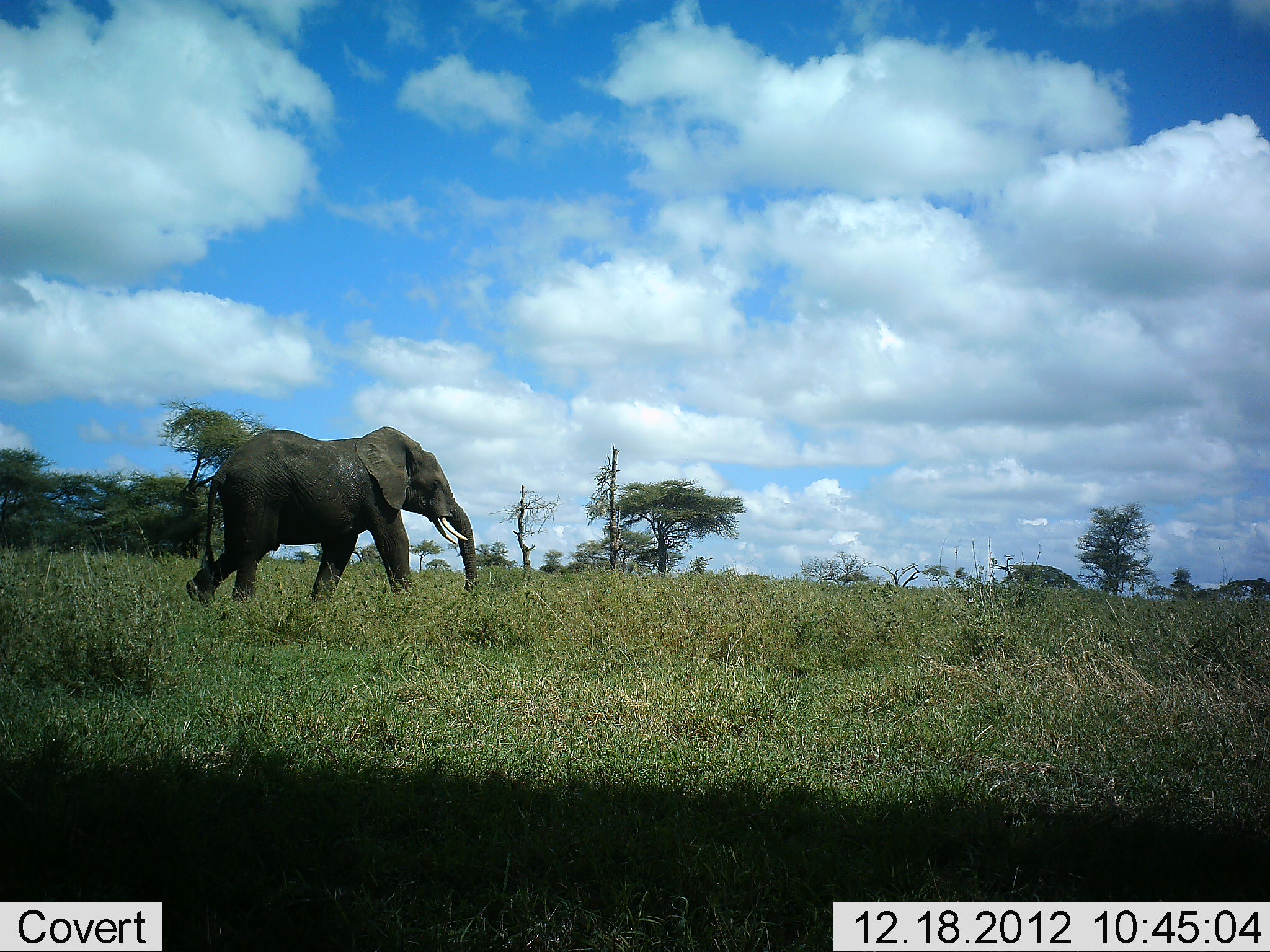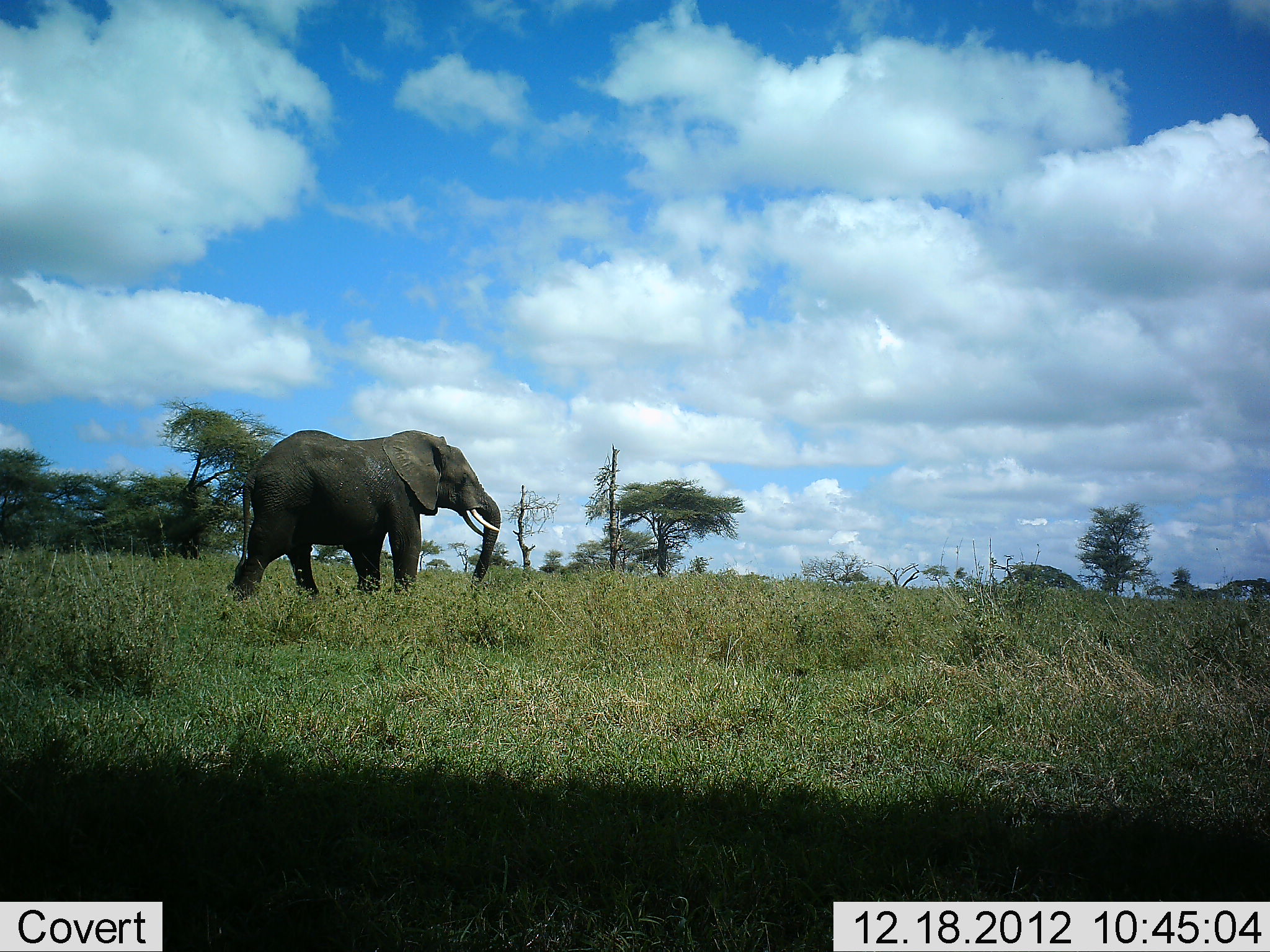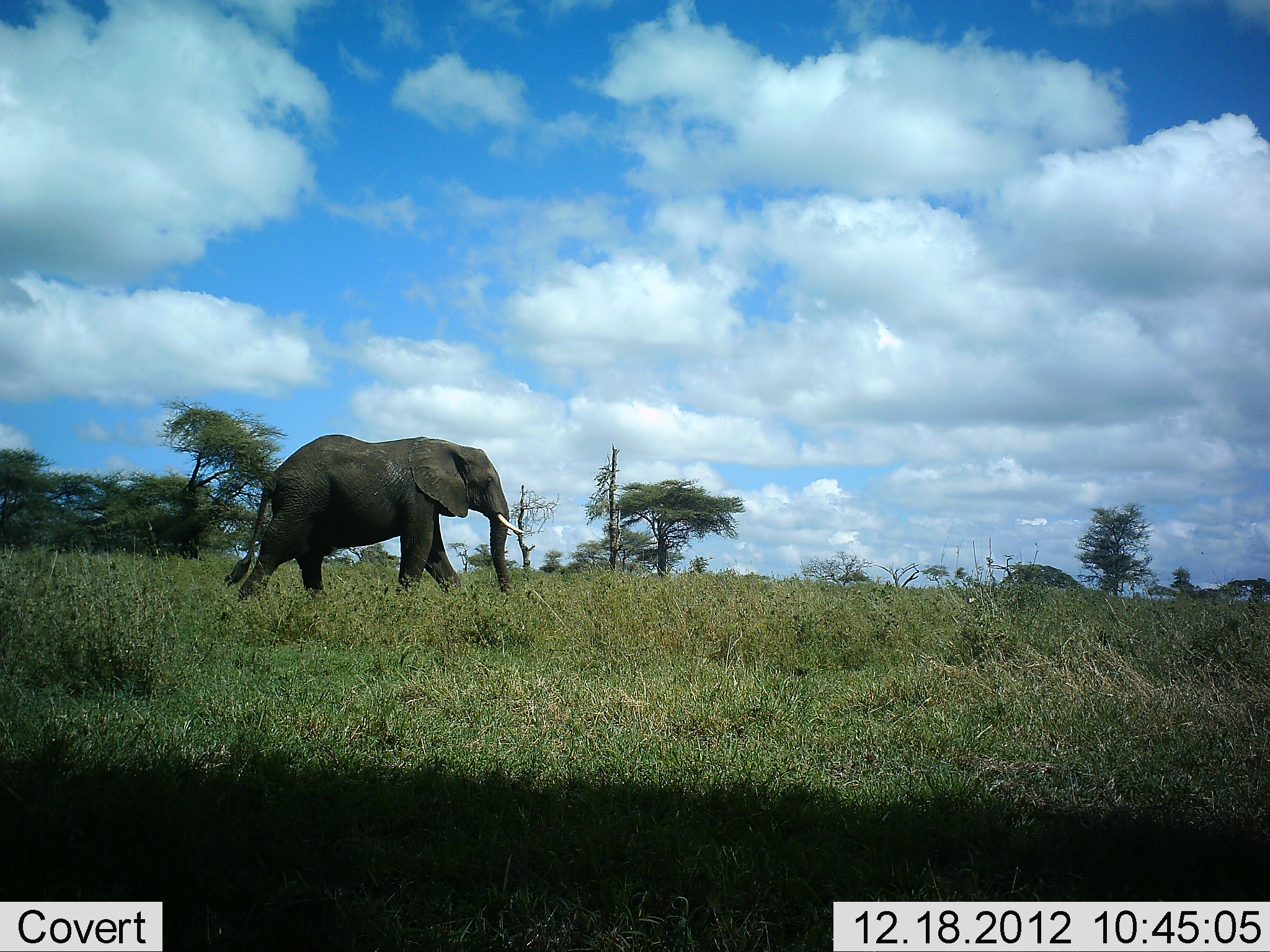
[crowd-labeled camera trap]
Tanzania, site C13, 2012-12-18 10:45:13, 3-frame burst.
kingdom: Animalia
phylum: Chordata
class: Mammalia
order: Proboscidea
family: Elephantidae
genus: Loxodonta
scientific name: Loxodonta africana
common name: african bush elephant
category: elephant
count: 1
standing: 0%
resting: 0%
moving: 100%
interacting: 0%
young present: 0%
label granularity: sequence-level